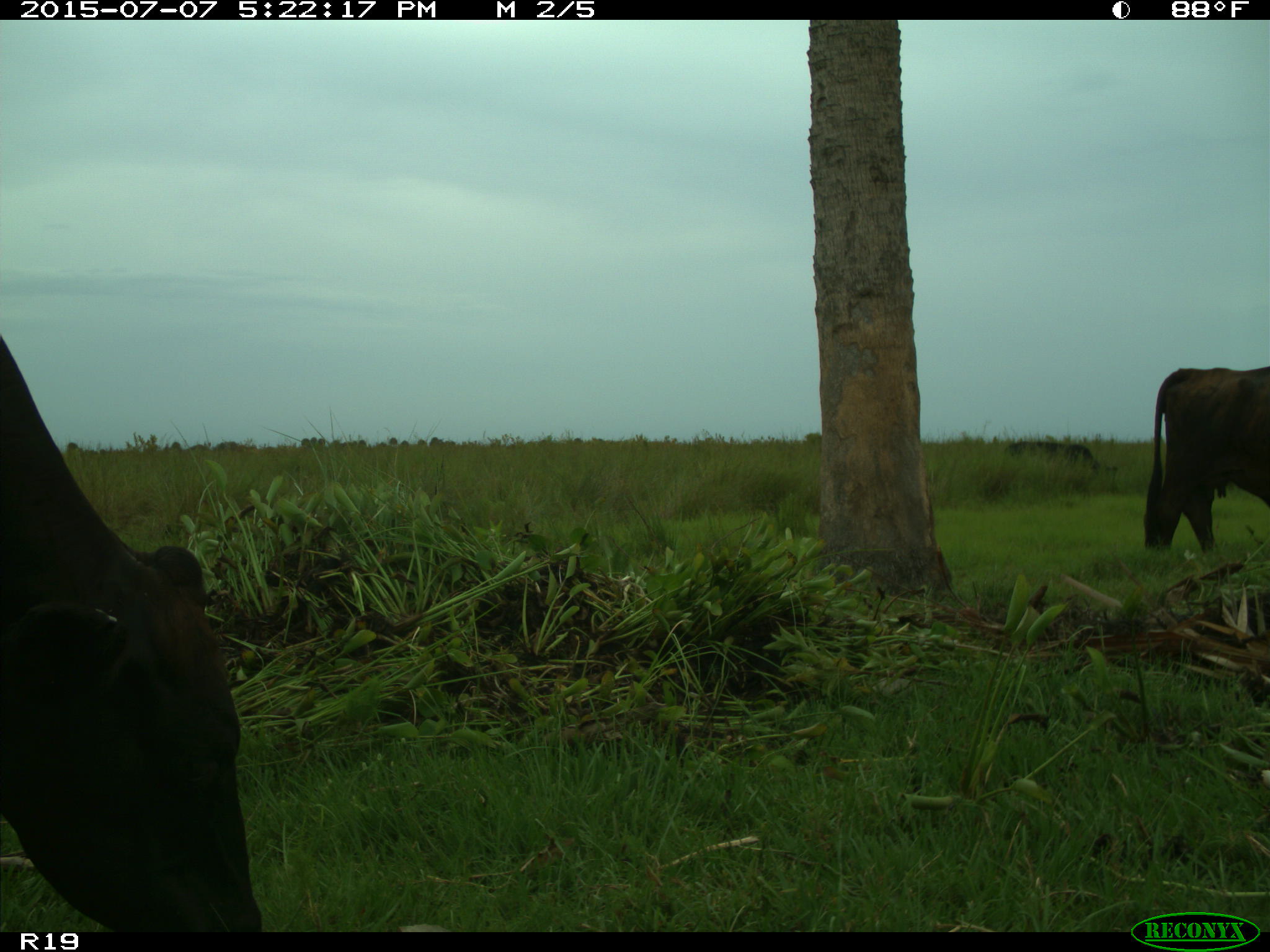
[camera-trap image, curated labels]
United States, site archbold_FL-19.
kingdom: Animalia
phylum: Chordata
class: Mammalia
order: Artiodactyla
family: Bovidae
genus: Bos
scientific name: Bos taurus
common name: domestic cow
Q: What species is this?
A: Bos taurus (domestic cow).